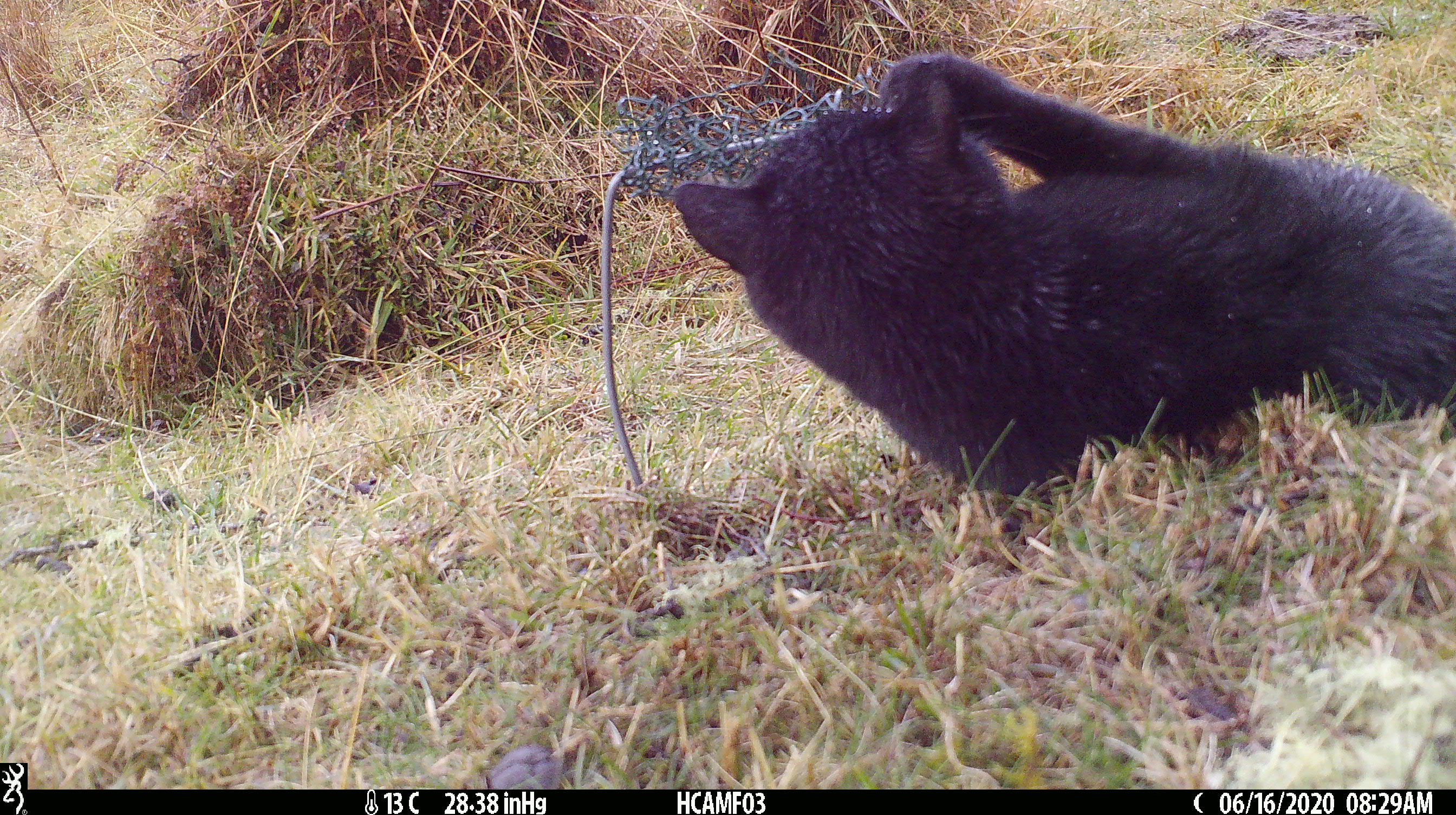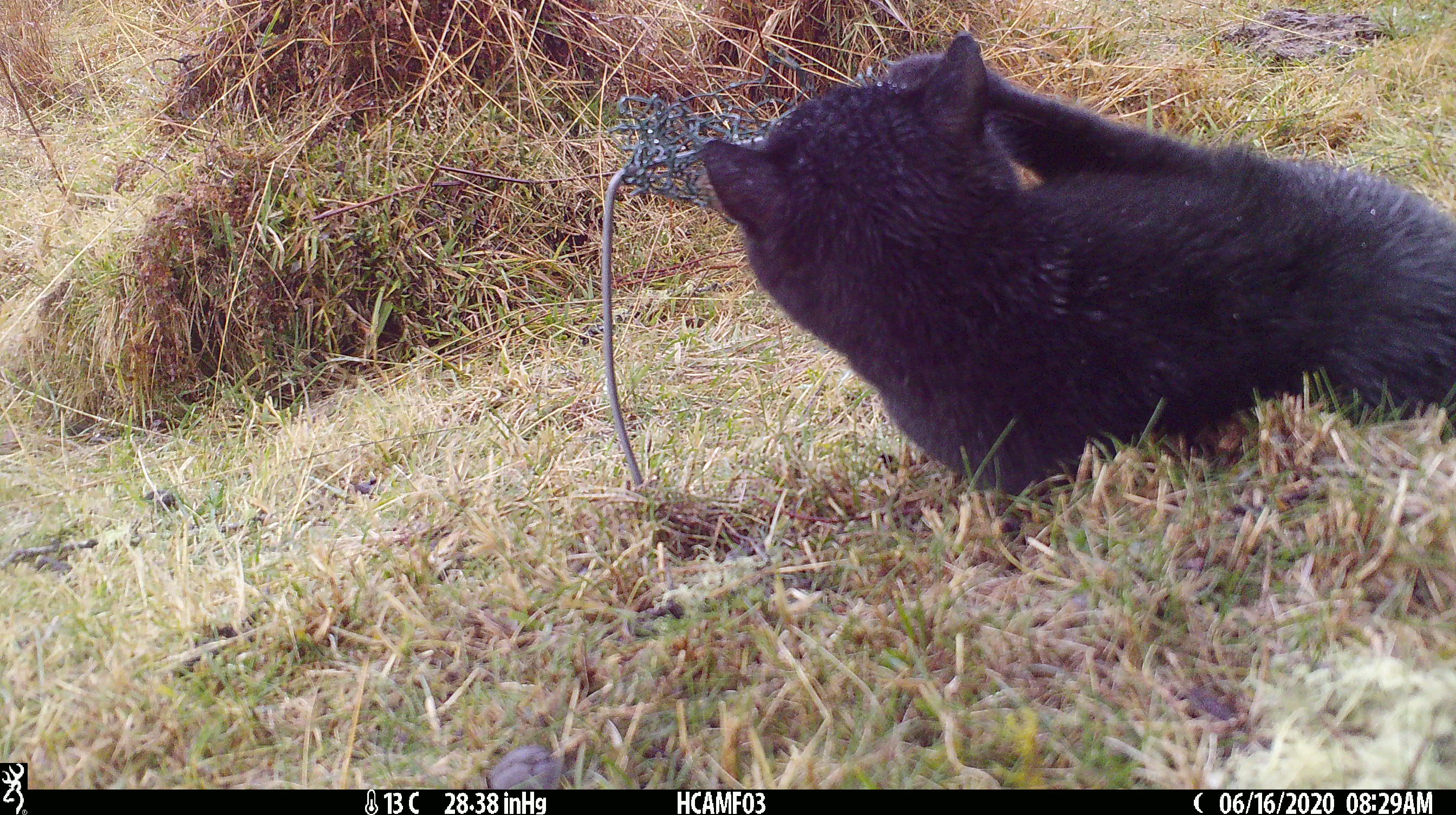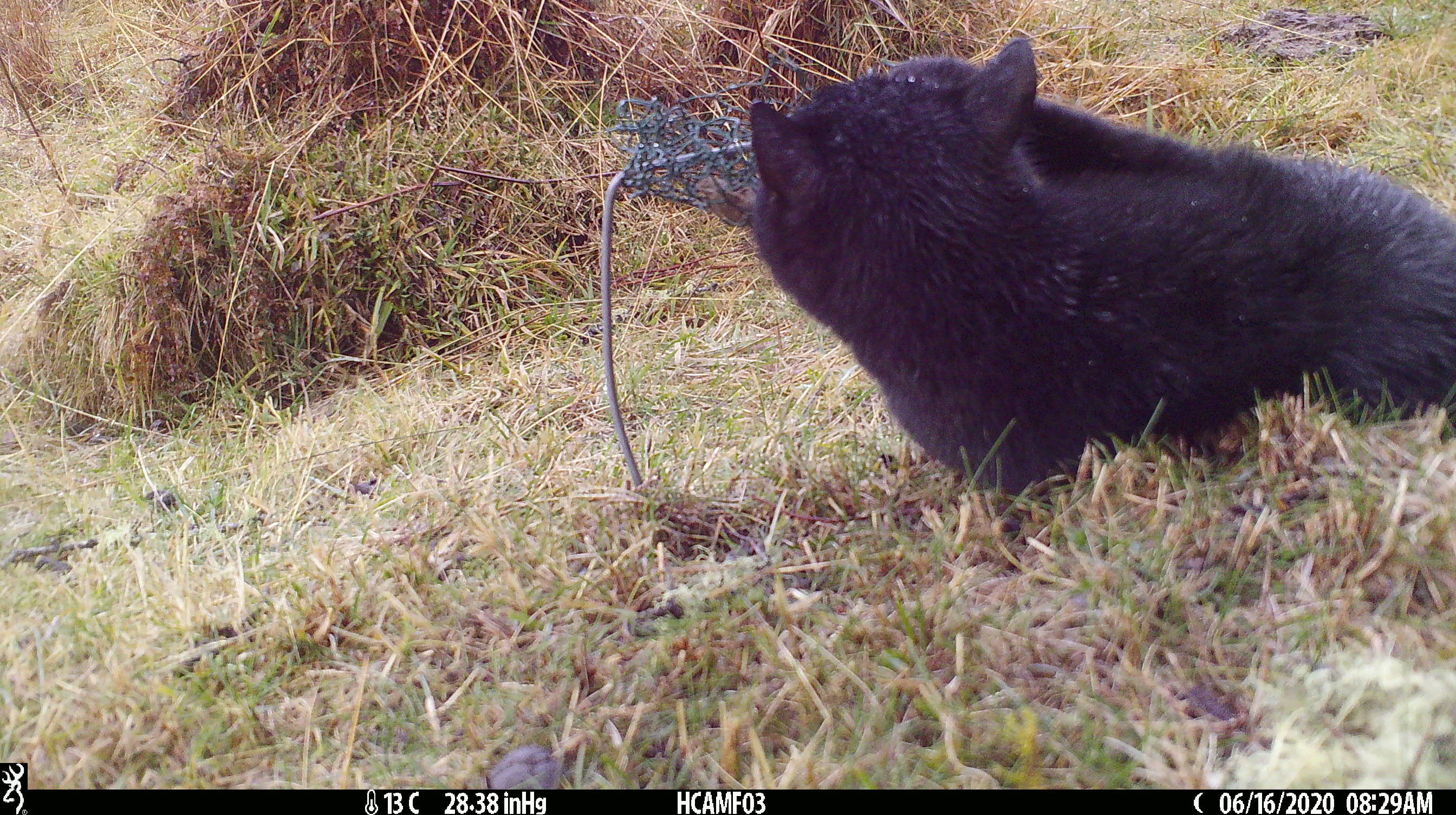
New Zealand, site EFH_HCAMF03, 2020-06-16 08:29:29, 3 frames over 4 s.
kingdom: Animalia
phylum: Chordata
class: Mammalia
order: Carnivora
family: Felidae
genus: Felis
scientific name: Felis catus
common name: domestic cat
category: cat